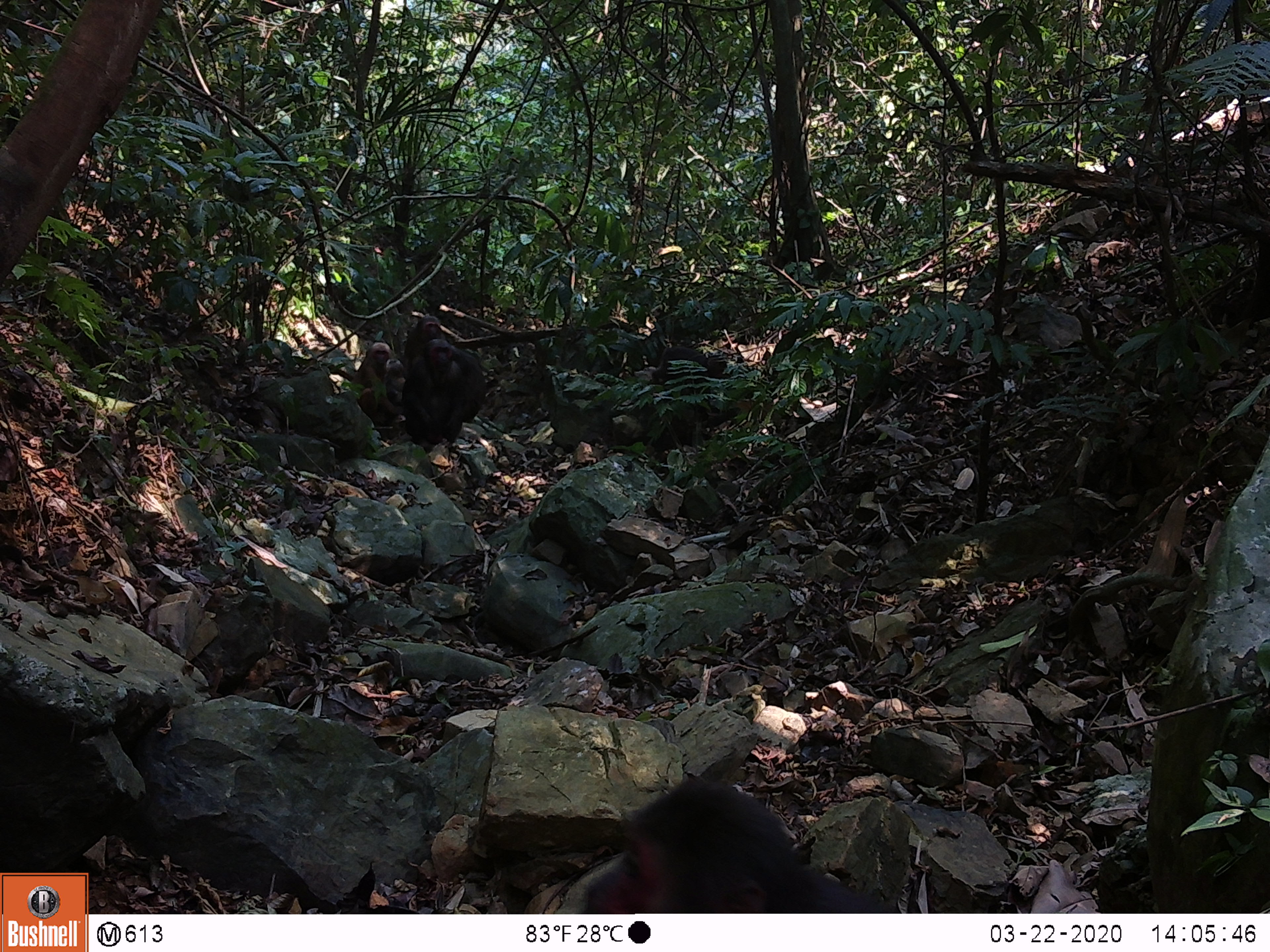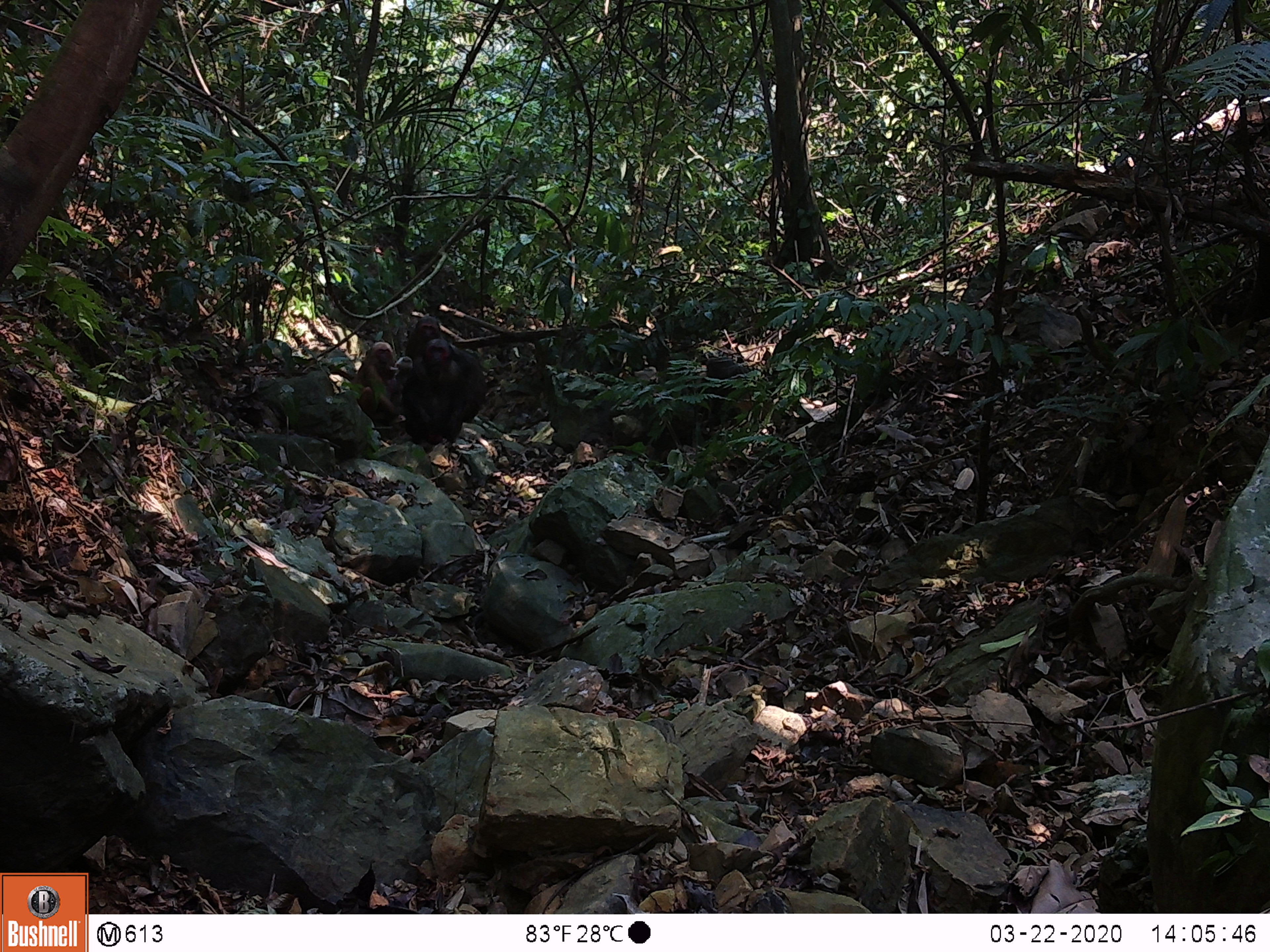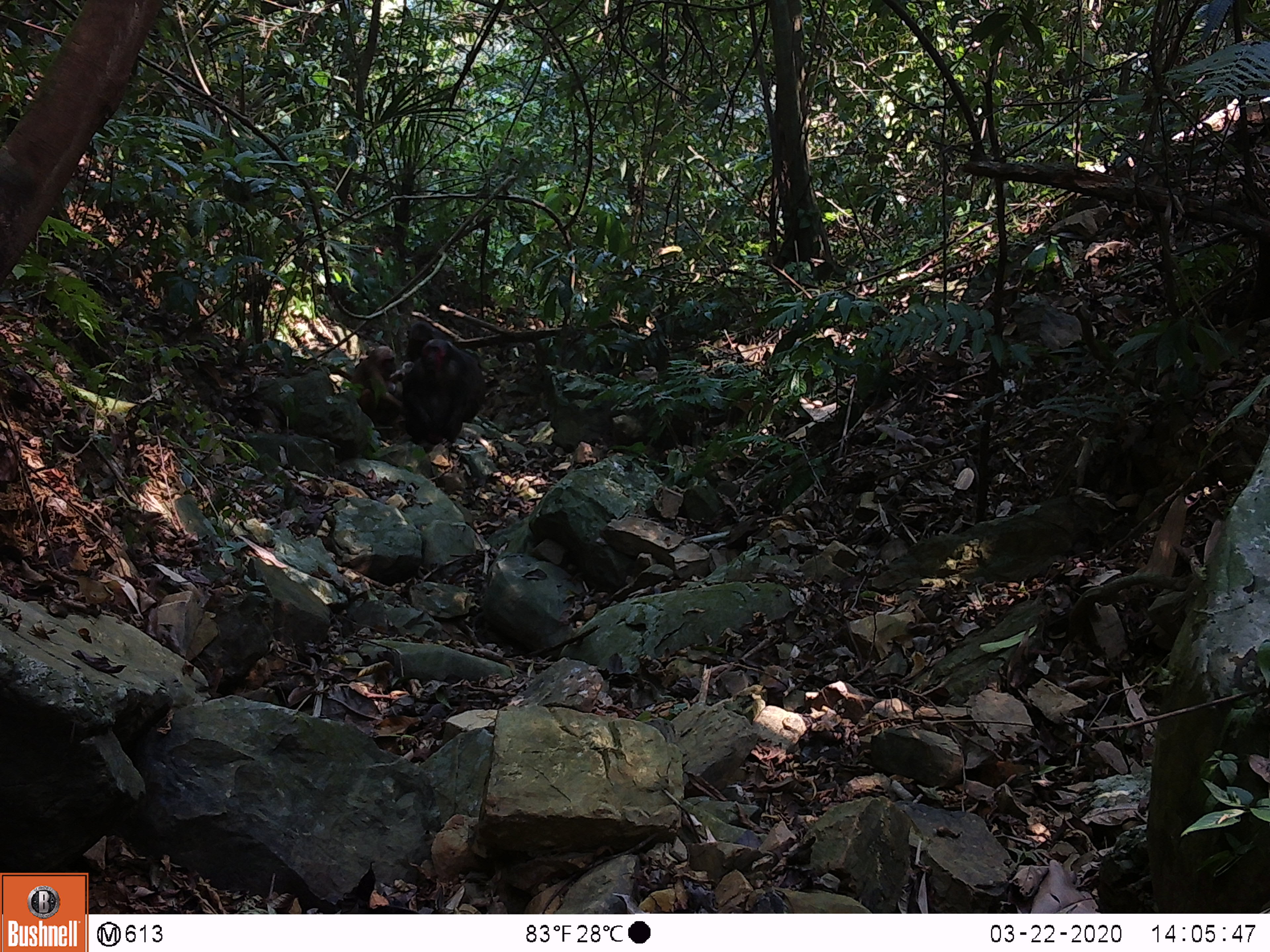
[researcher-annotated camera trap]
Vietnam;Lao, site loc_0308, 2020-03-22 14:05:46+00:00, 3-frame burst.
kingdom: Animalia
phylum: Chordata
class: Mammalia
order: Primates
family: Cercopithecidae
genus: Macaca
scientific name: Macaca arctoides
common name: stump-tailed macaque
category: stump tailed macaque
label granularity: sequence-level